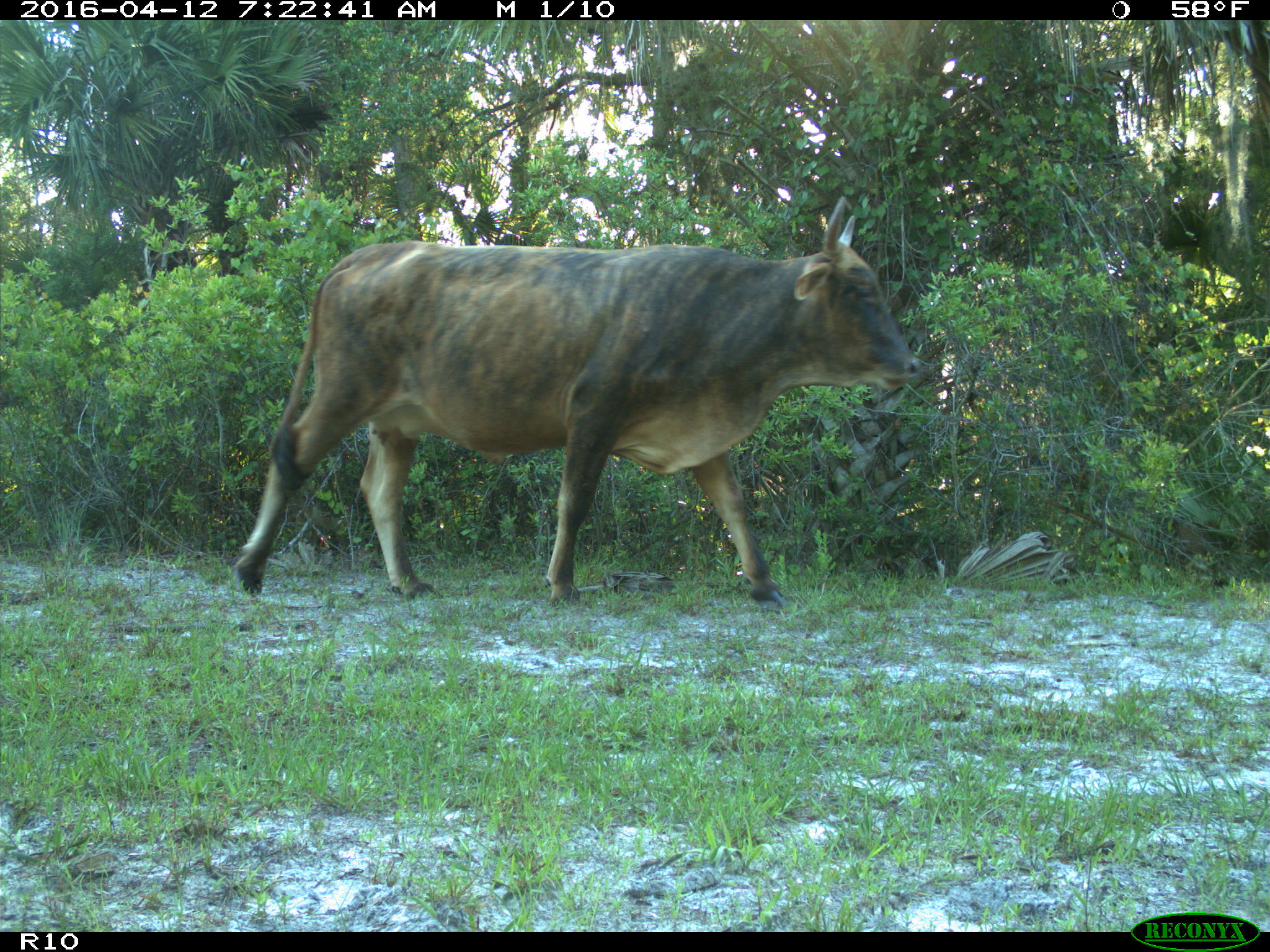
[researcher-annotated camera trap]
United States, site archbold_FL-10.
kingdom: Animalia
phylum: Chordata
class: Mammalia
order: Artiodactyla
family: Bovidae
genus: Bos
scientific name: Bos taurus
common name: domestic cow